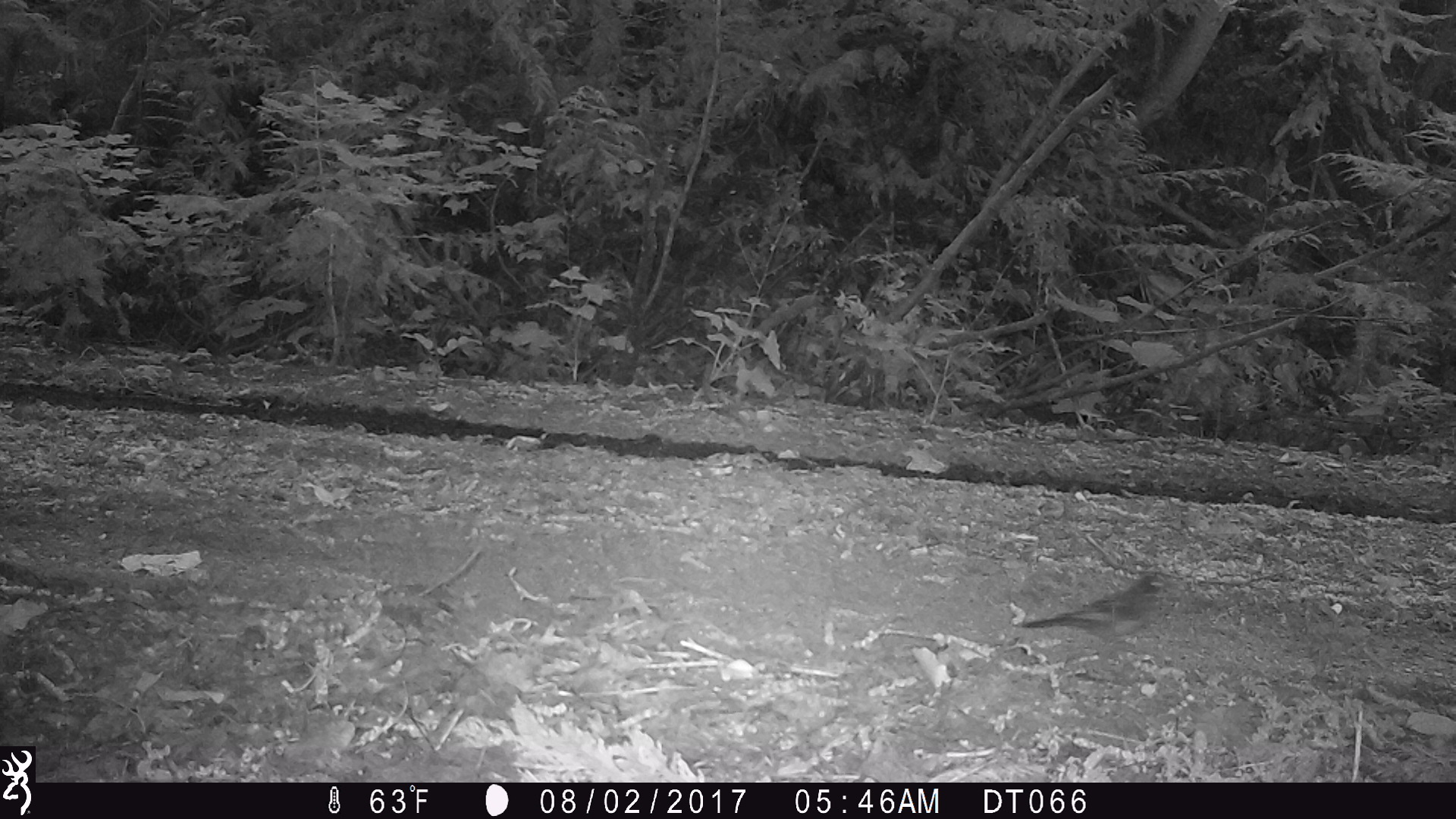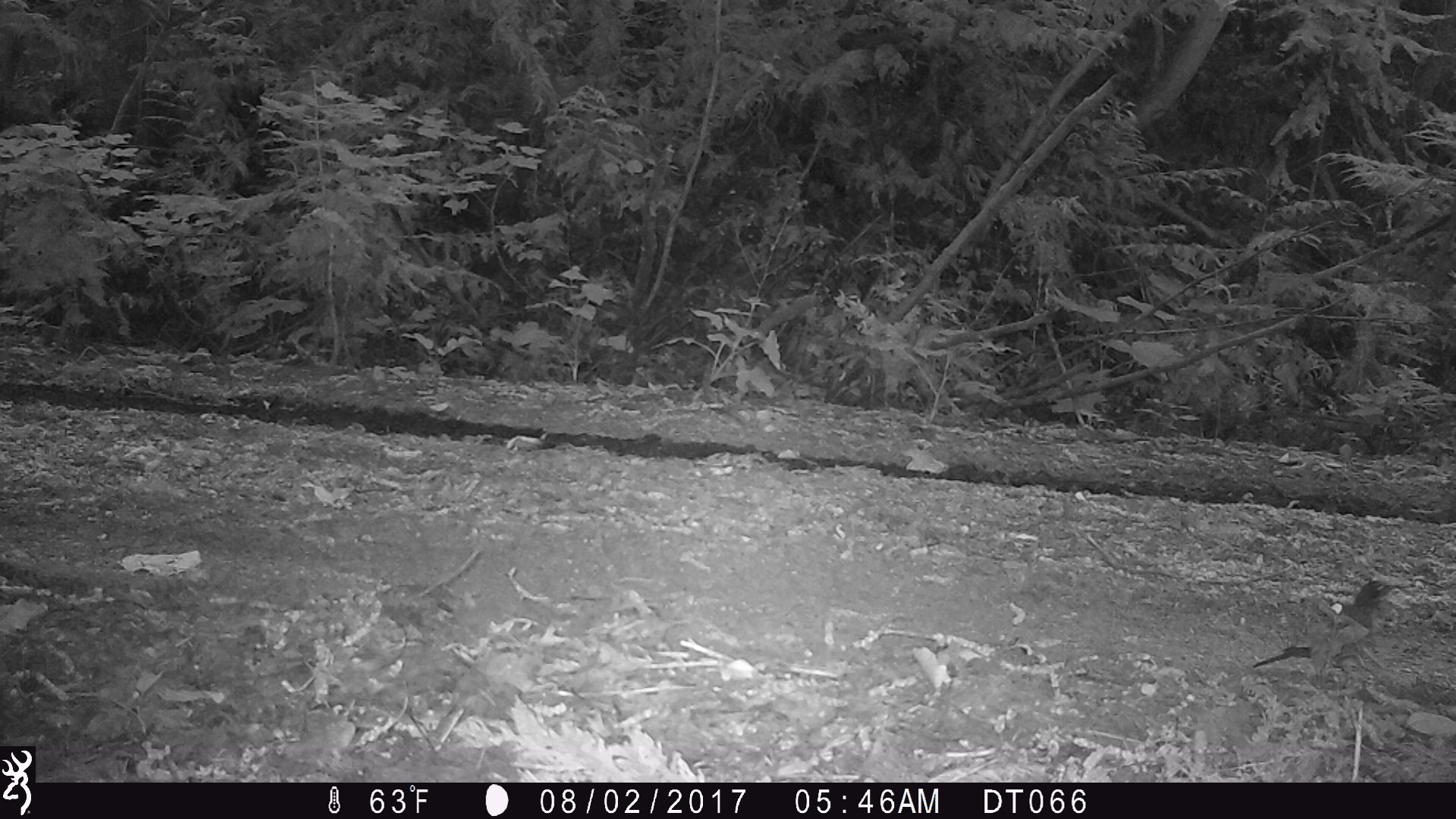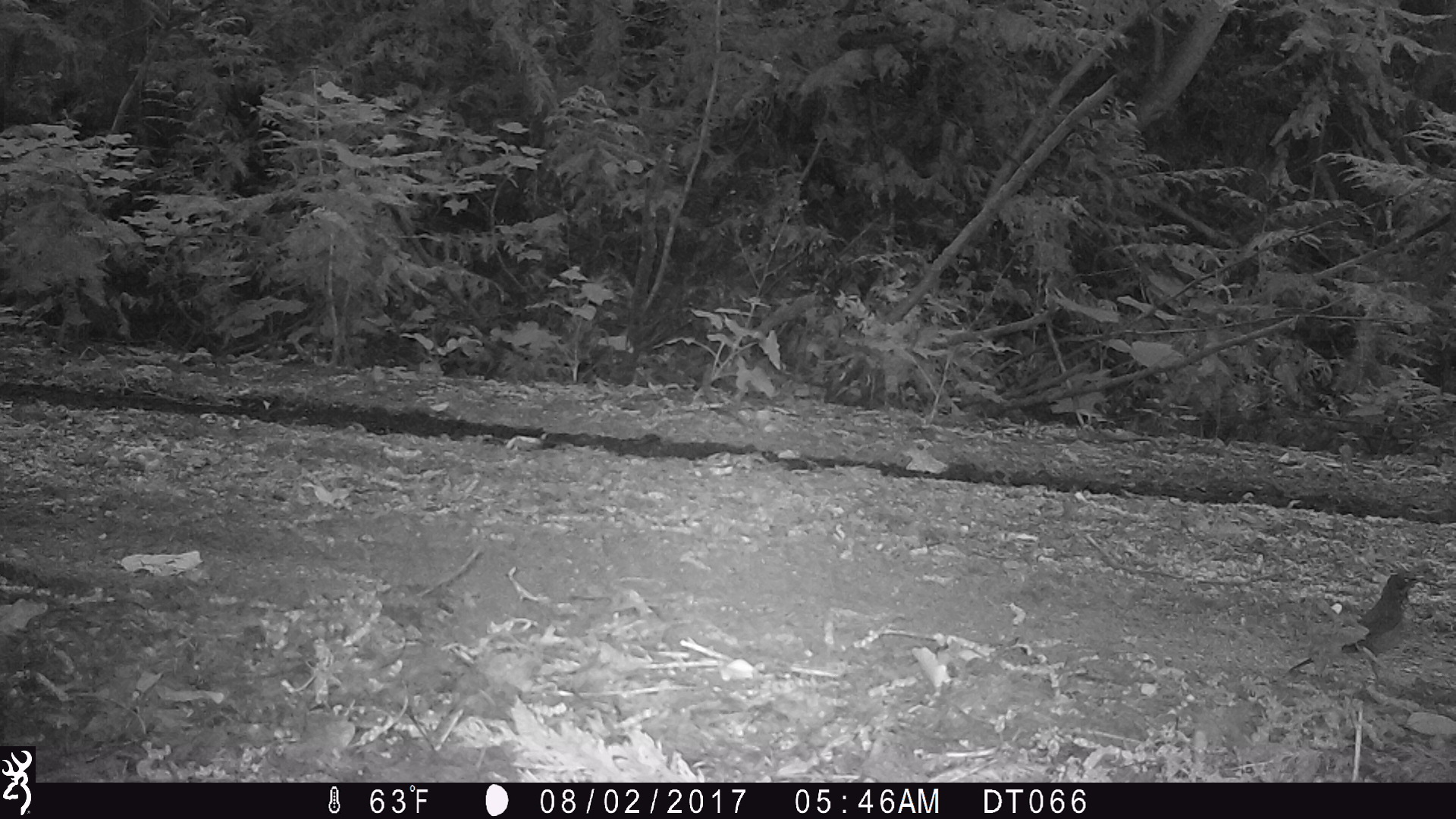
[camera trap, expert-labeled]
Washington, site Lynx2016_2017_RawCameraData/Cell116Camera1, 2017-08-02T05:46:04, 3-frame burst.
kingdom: Animalia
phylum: Chordata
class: Aves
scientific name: Aves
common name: birds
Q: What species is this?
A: Aves (birds).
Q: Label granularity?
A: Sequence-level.